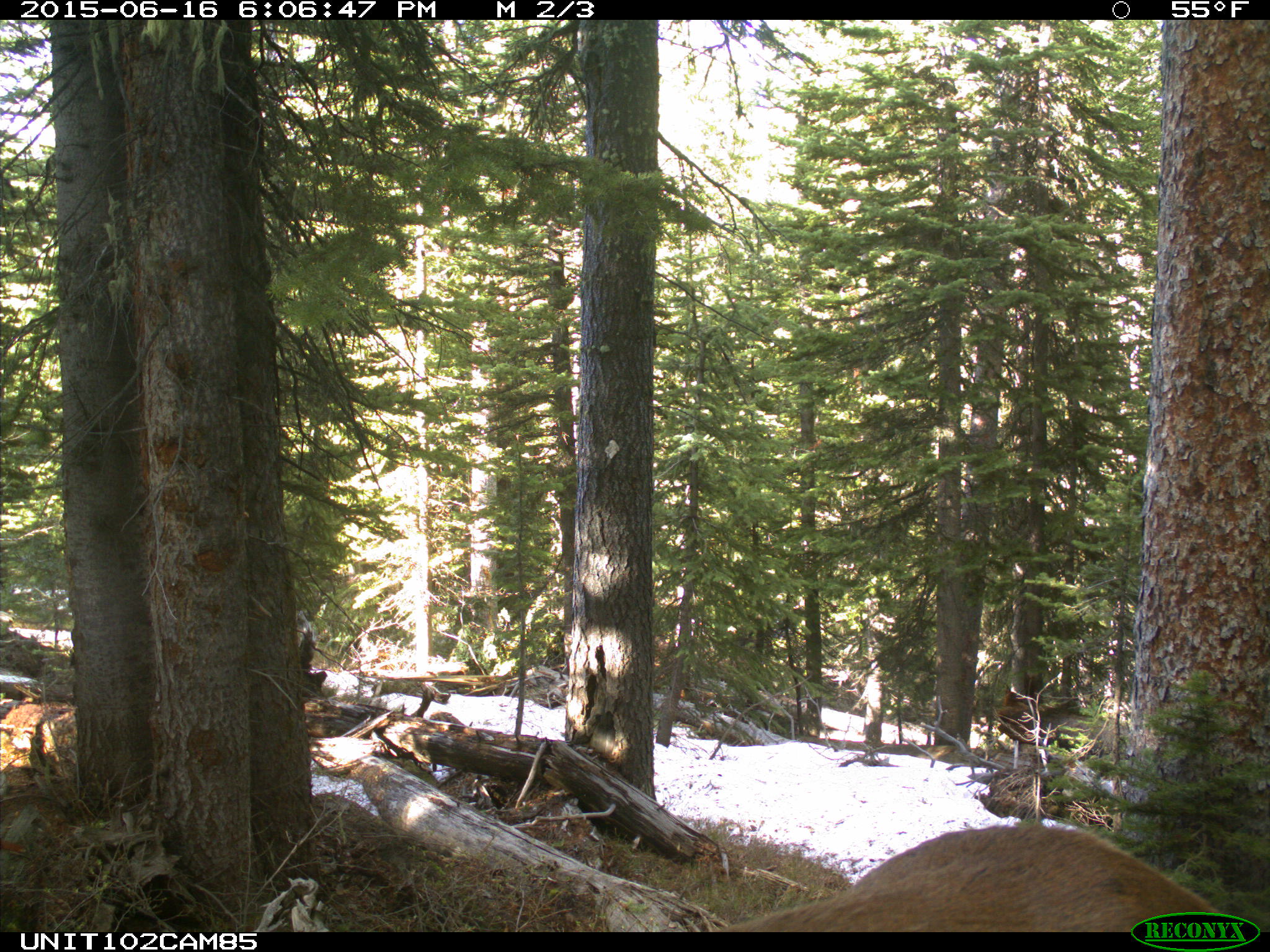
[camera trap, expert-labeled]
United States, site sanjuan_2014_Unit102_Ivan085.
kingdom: Animalia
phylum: Chordata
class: Mammalia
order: Artiodactyla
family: Cervidae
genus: Cervus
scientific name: Cervus elaphus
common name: red deer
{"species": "Cervus elaphus (red deer)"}